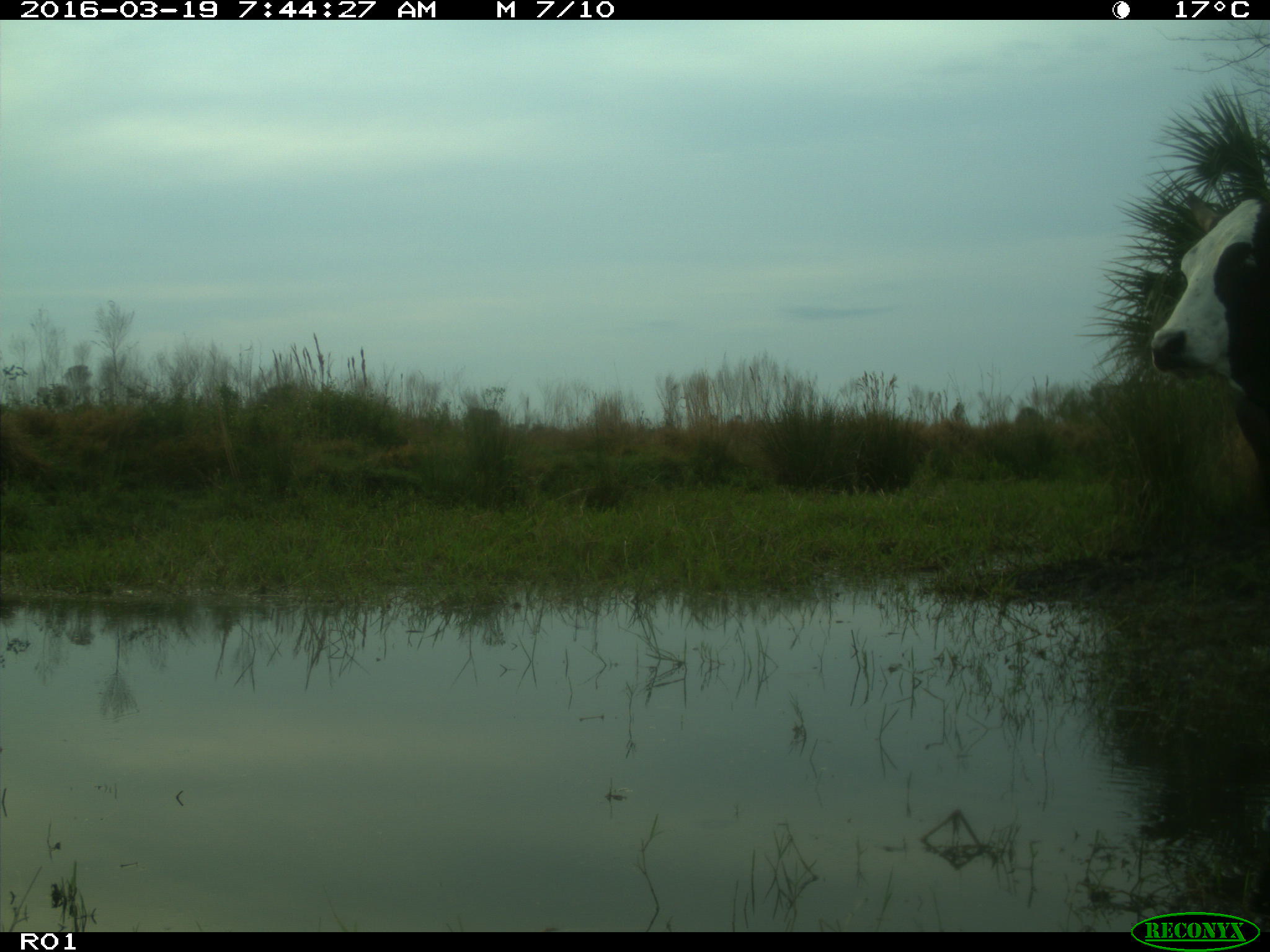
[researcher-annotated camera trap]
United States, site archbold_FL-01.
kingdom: Animalia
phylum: Chordata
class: Mammalia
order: Artiodactyla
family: Bovidae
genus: Bos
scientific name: Bos taurus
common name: domestic cow